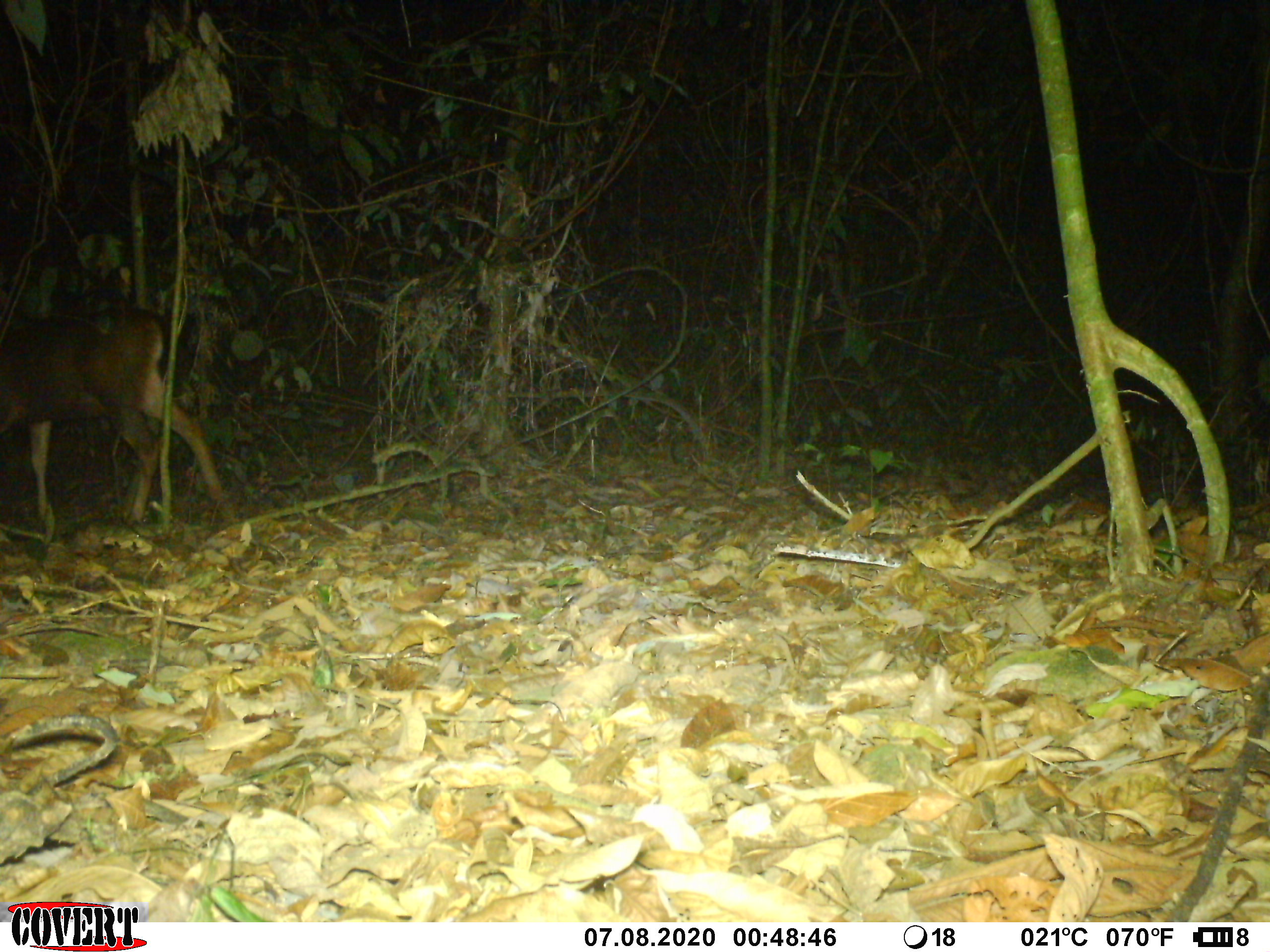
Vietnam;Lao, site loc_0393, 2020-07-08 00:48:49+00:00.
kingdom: Animalia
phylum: Chordata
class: Mammalia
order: Artiodactyla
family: Cervidae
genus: Rusa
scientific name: Rusa unicolor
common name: sambar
Sambar (Rusa unicolor). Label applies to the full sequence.